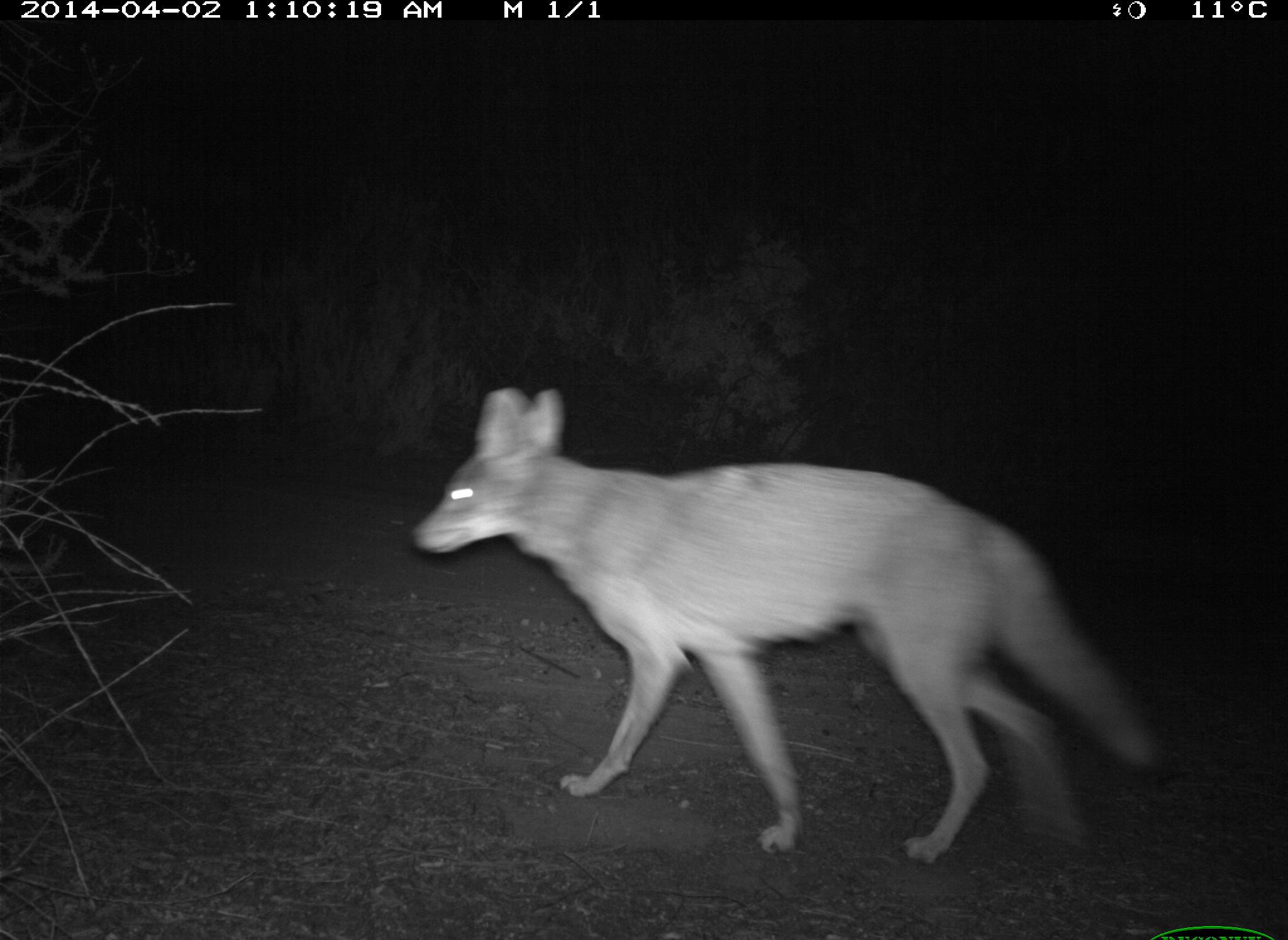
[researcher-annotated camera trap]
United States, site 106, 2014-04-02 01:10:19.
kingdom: Animalia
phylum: Chordata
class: Mammalia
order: Carnivora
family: Canidae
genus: Canis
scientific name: Canis latrans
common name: coyote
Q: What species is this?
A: Coyote (Canis latrans).